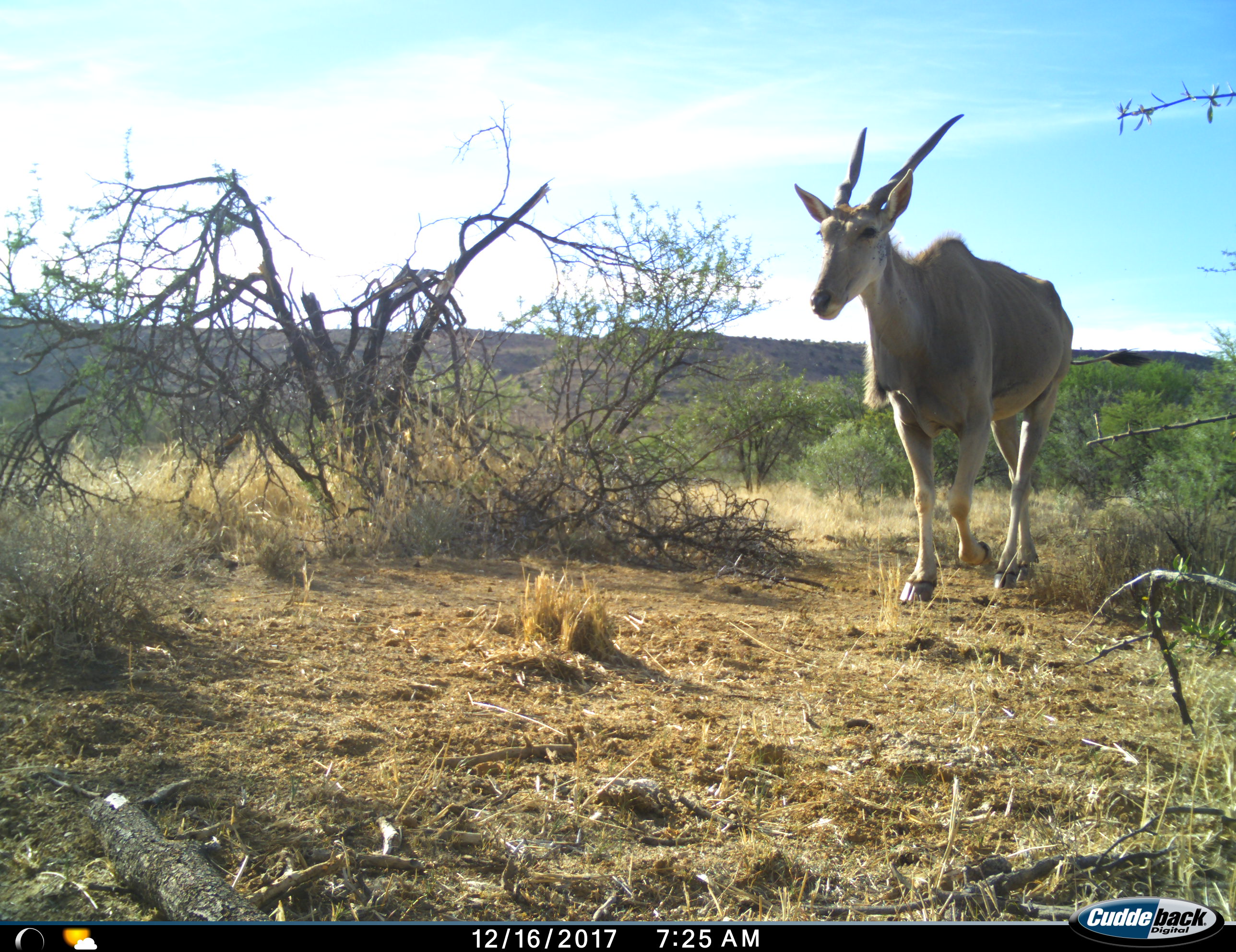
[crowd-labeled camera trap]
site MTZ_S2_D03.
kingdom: Animalia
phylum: Chordata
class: Mammalia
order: Artiodactyla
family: Bovidae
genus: Tragelaphus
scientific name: Tragelaphus oryx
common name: eland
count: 1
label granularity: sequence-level